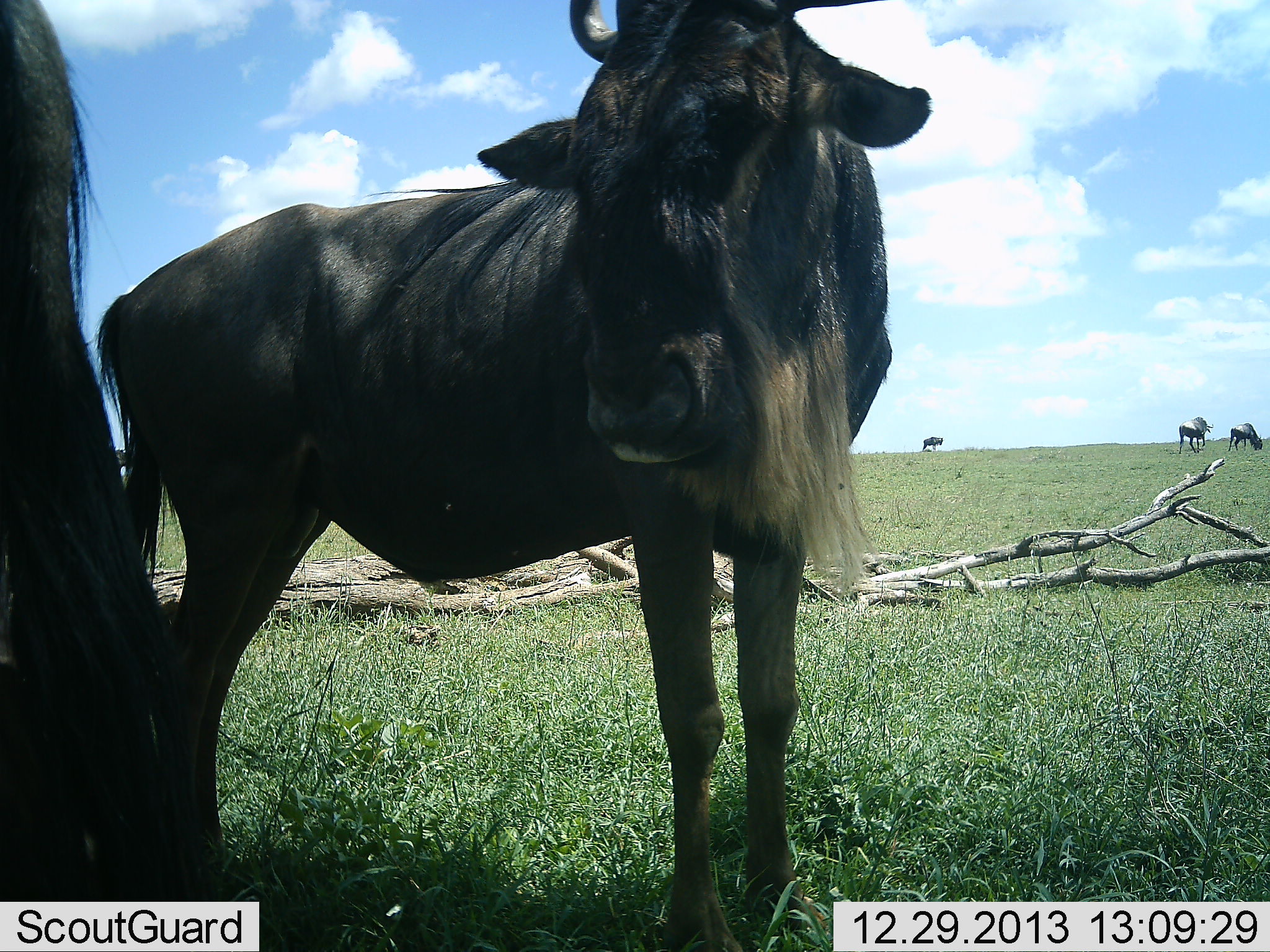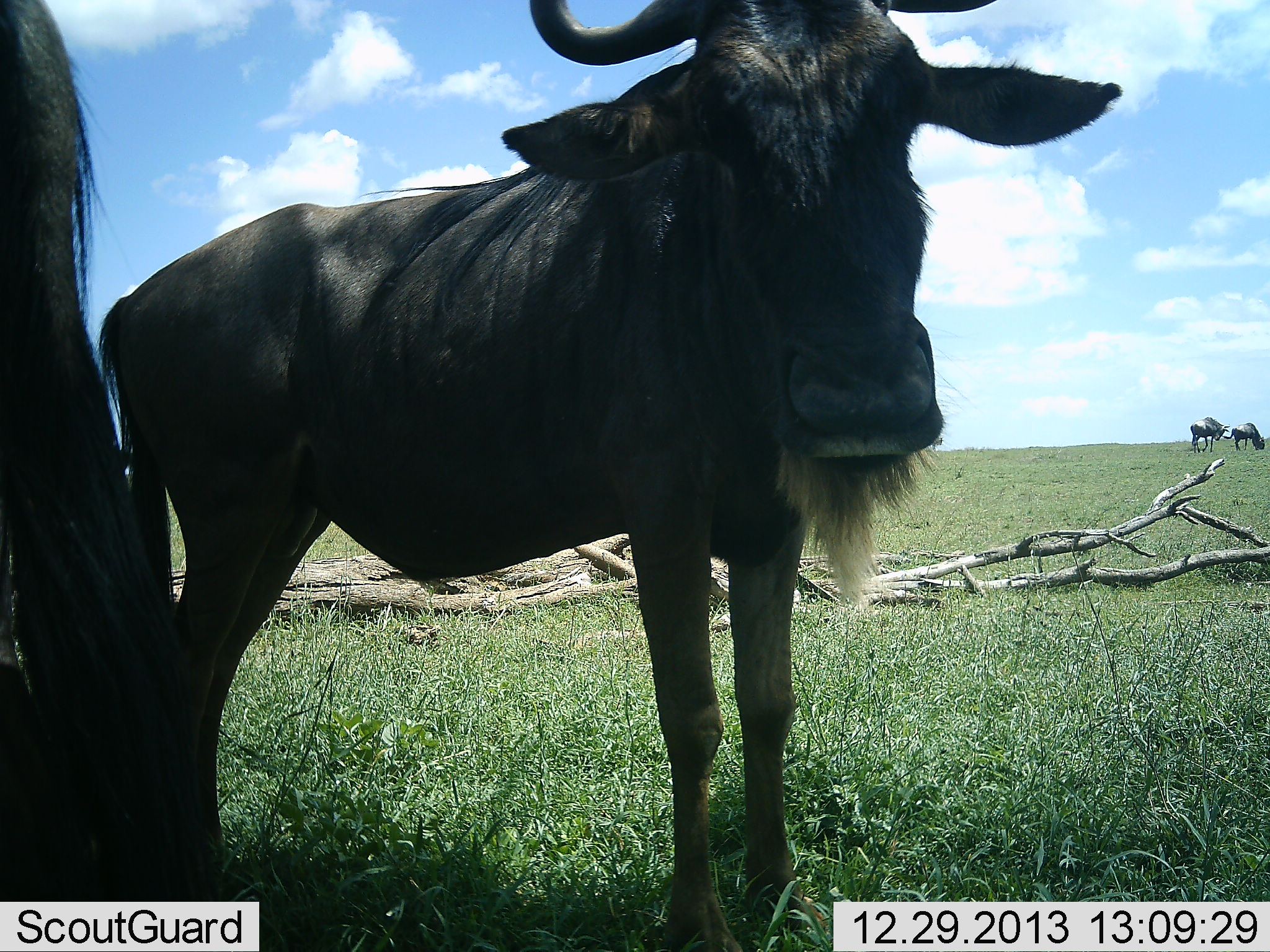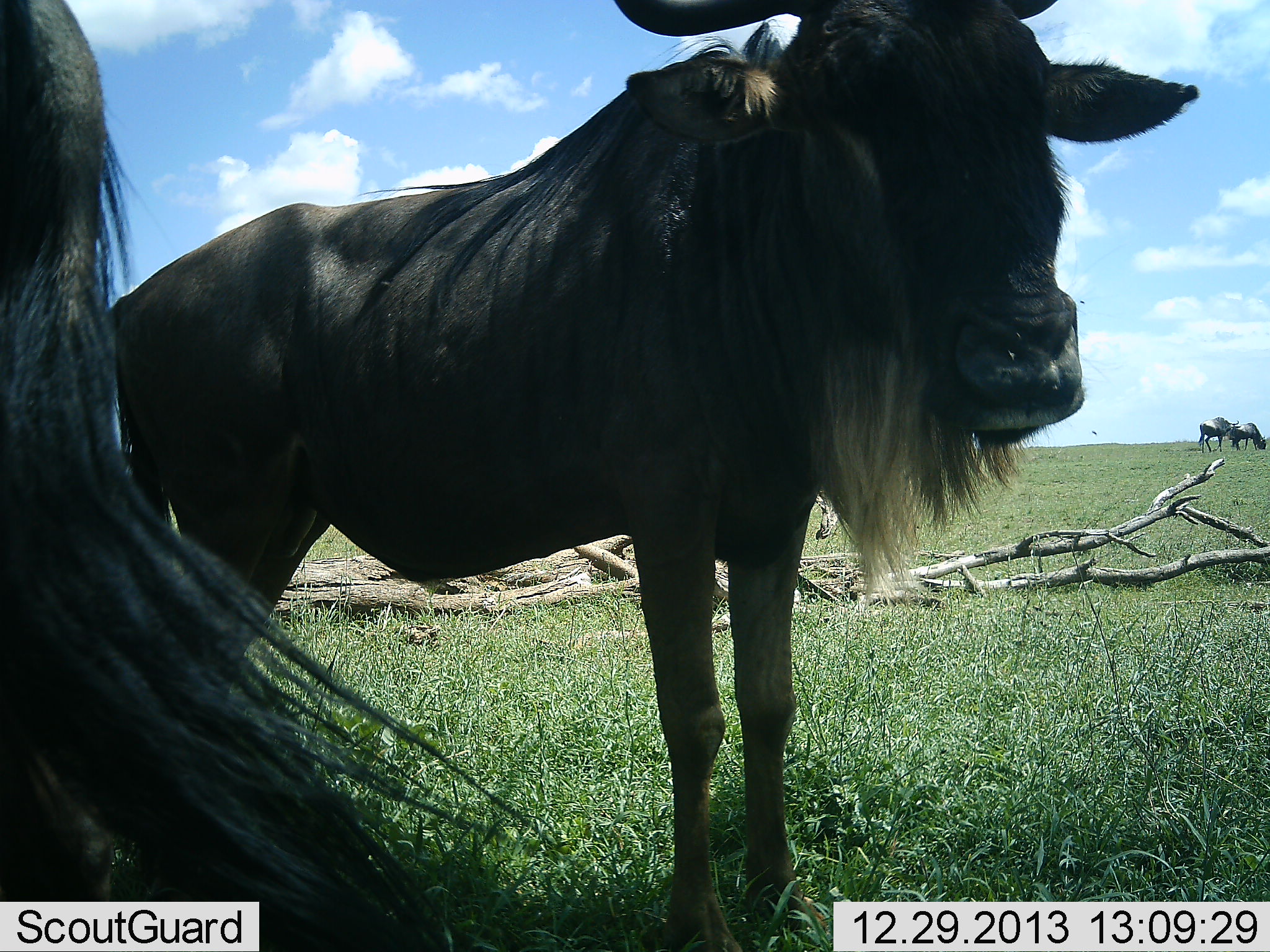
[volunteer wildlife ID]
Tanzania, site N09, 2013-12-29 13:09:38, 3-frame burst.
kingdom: Animalia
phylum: Chordata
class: Mammalia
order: Artiodactyla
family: Bovidae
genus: Connochaetes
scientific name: Connochaetes taurinus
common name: blue wildebeest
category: wildebeest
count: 4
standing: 86%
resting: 2%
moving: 29%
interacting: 5%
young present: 7%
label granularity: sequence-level